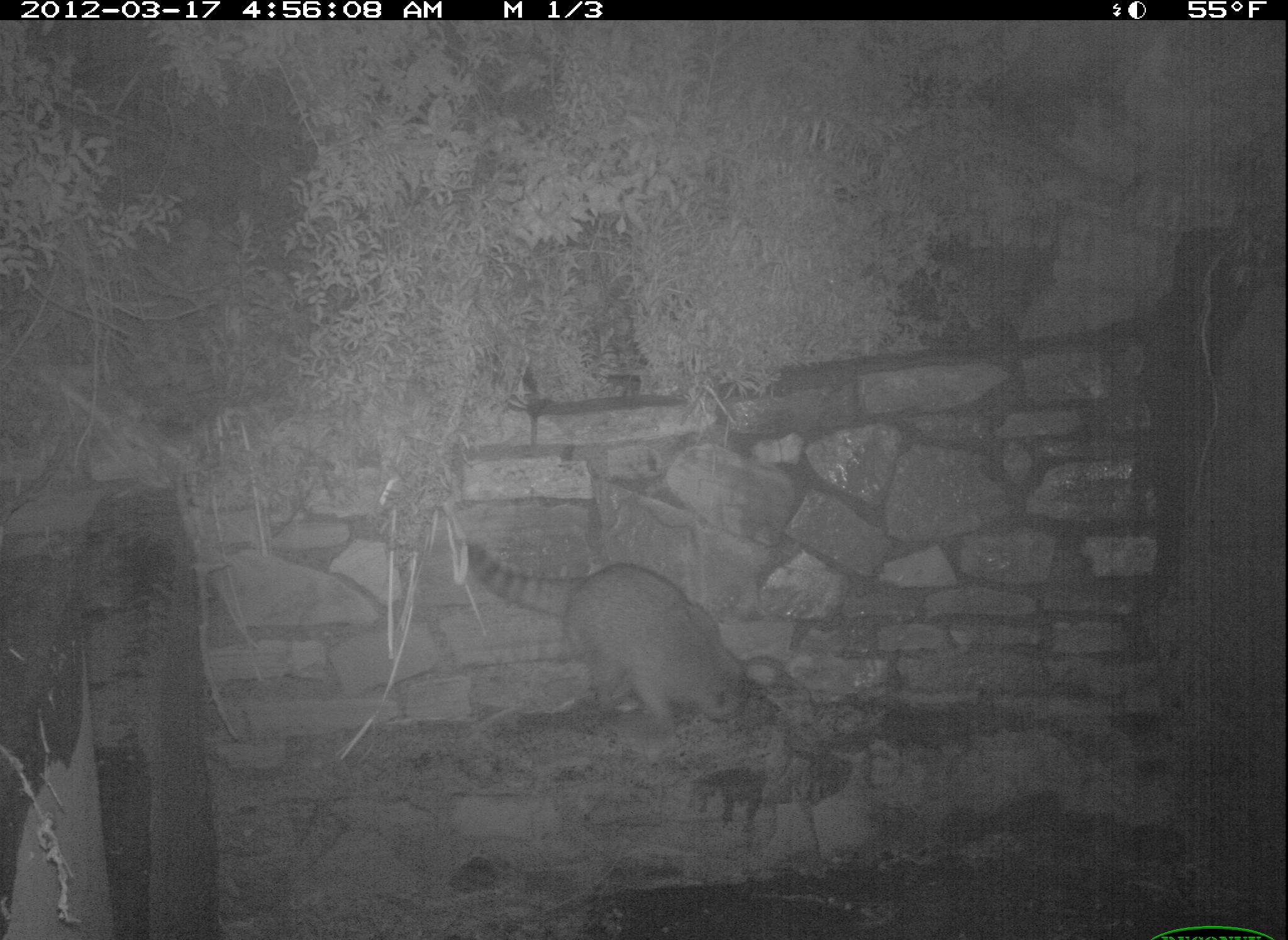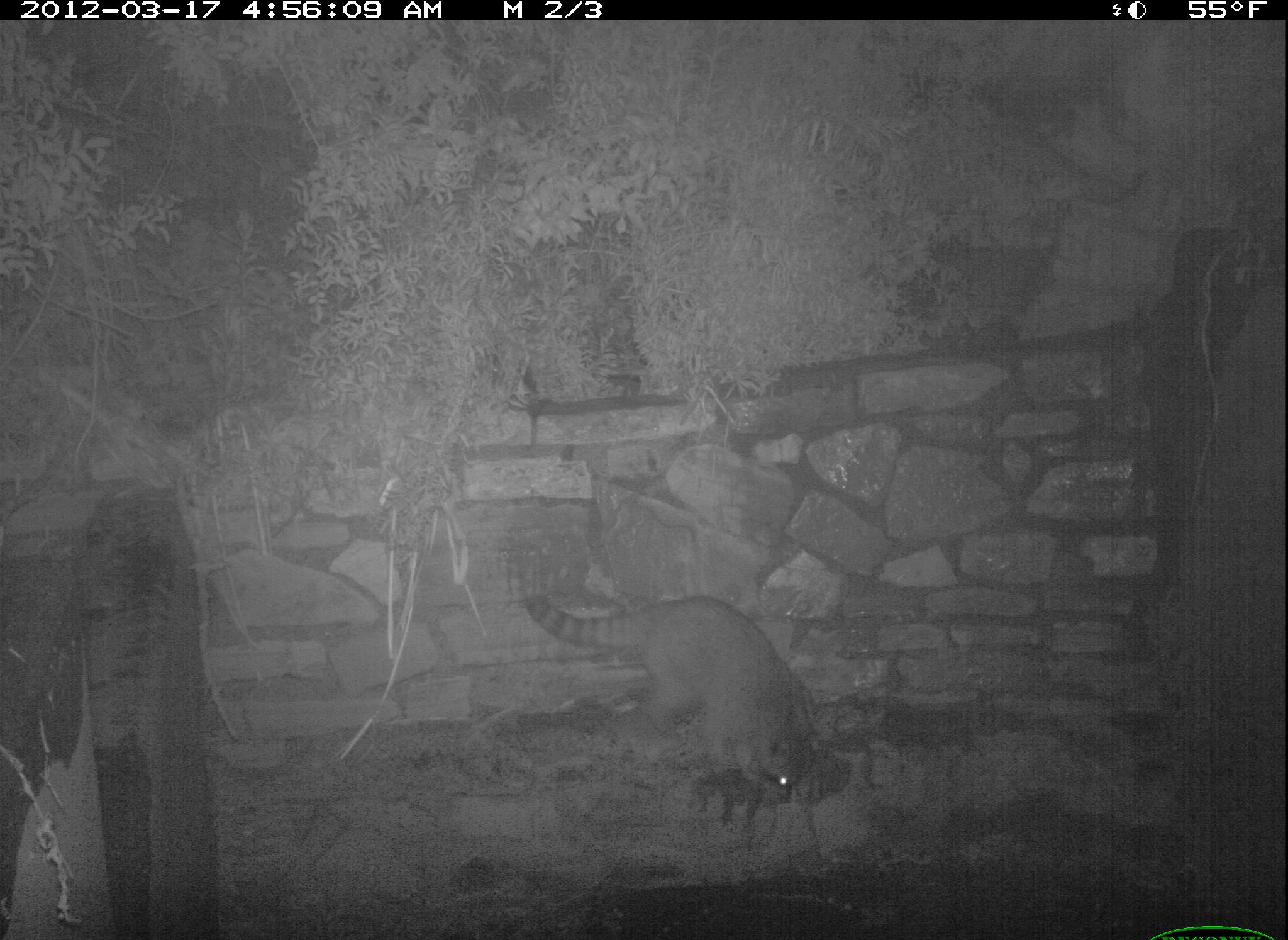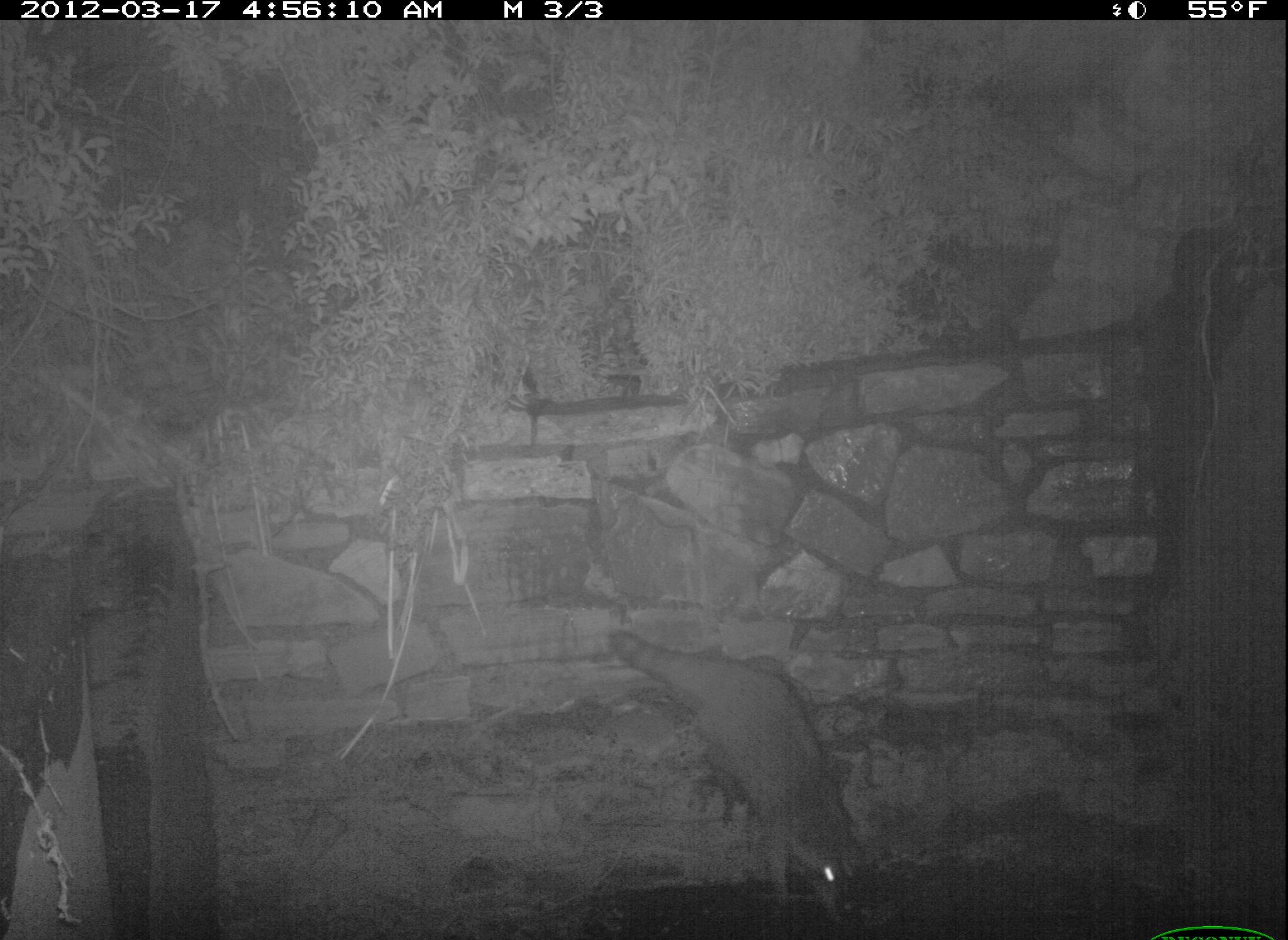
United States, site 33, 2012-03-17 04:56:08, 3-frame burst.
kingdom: Animalia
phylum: Chordata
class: Mammalia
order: Carnivora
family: Procyonidae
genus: Procyon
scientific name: Procyon lotor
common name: raccoon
Raccoon (Procyon lotor).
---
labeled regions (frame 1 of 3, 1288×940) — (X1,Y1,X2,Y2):
raccoon: (454,536,781,749)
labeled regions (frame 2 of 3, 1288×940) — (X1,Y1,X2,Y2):
raccoon: (483,522,855,830)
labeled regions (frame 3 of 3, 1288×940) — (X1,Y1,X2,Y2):
raccoon: (604,610,889,915)